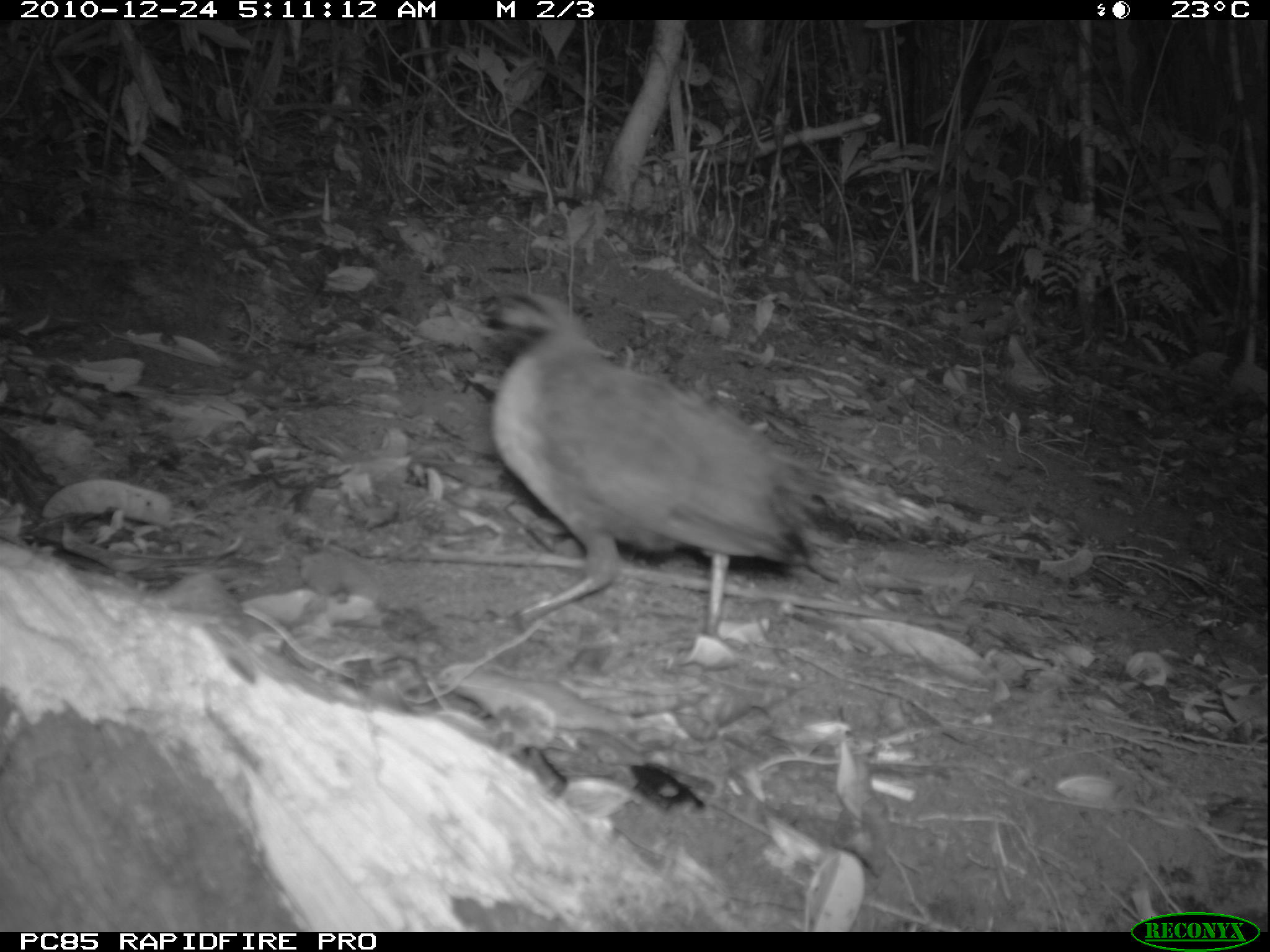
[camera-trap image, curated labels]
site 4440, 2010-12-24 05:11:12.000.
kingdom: Animalia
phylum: Chordata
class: Aves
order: Passeriformes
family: Cisticolidae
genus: Cisticola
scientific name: Cisticola cherina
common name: madagascar cisticola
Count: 1.